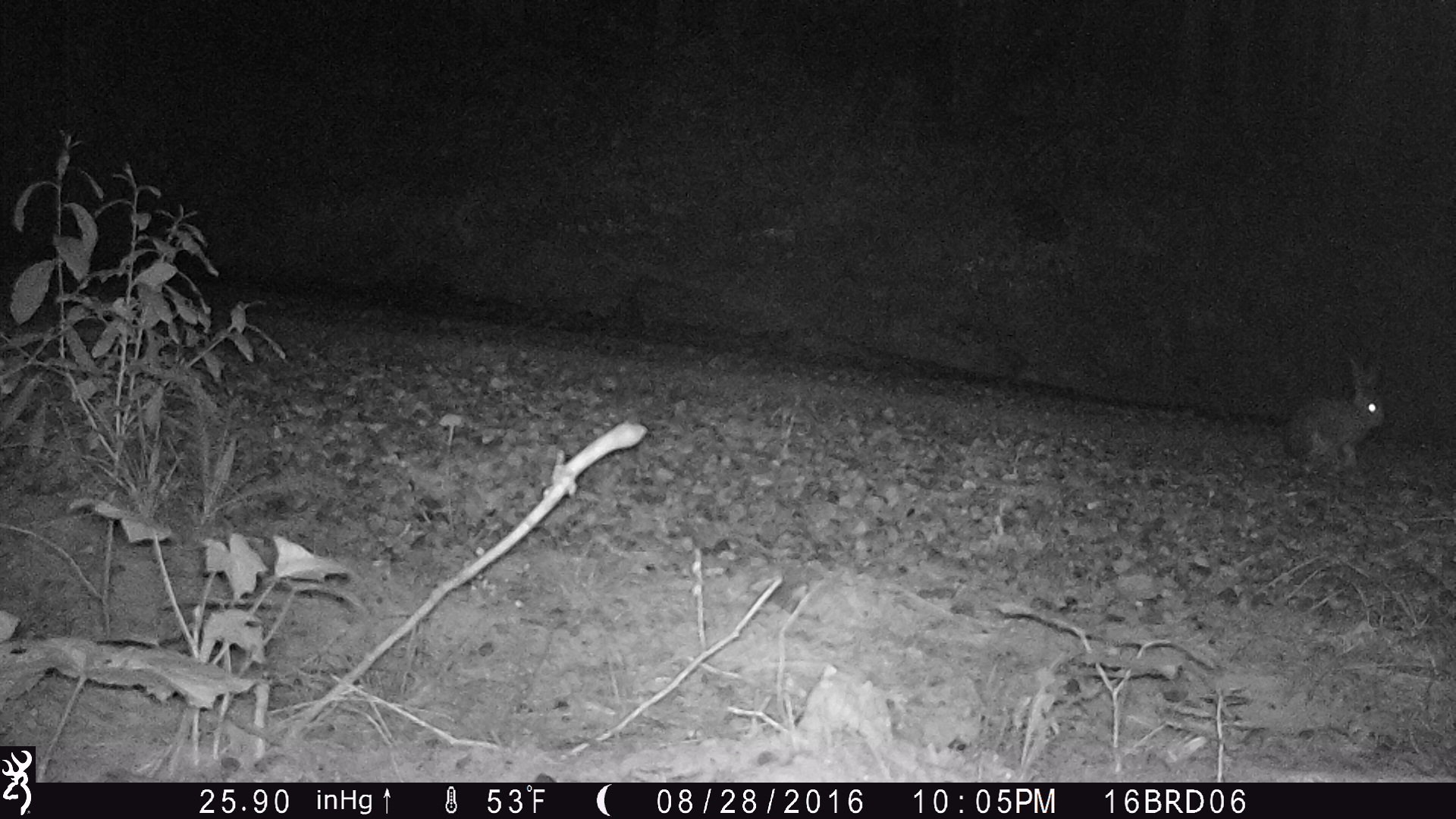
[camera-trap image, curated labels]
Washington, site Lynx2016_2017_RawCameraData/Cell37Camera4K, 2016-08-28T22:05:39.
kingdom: Animalia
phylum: Chordata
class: Mammalia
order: Lagomorpha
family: Leporidae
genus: Lepus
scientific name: Lepus americanus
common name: snowshoe hare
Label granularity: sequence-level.